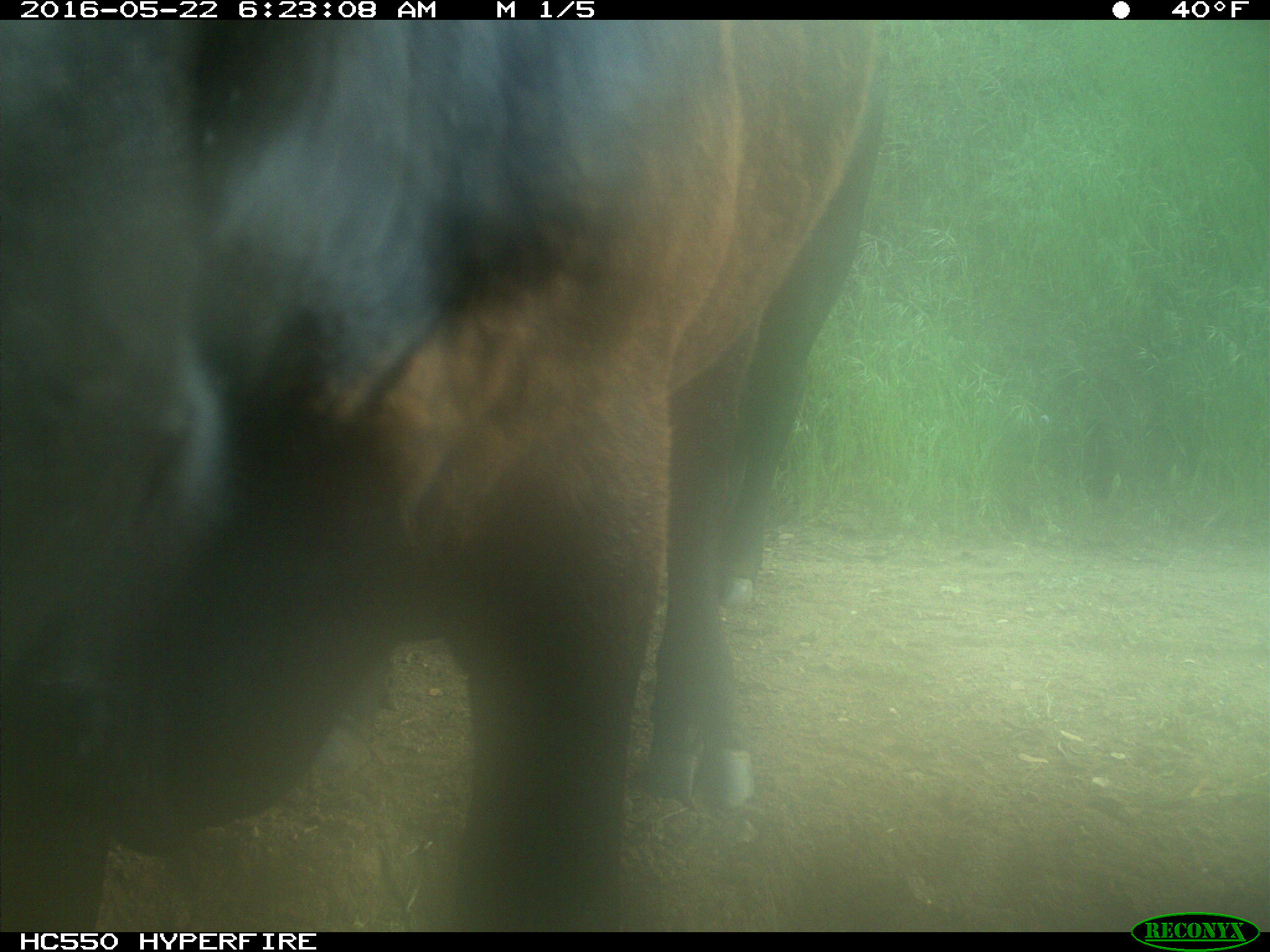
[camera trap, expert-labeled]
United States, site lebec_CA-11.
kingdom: Animalia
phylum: Chordata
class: Mammalia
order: Artiodactyla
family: Bovidae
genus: Bos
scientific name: Bos taurus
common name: domestic cow